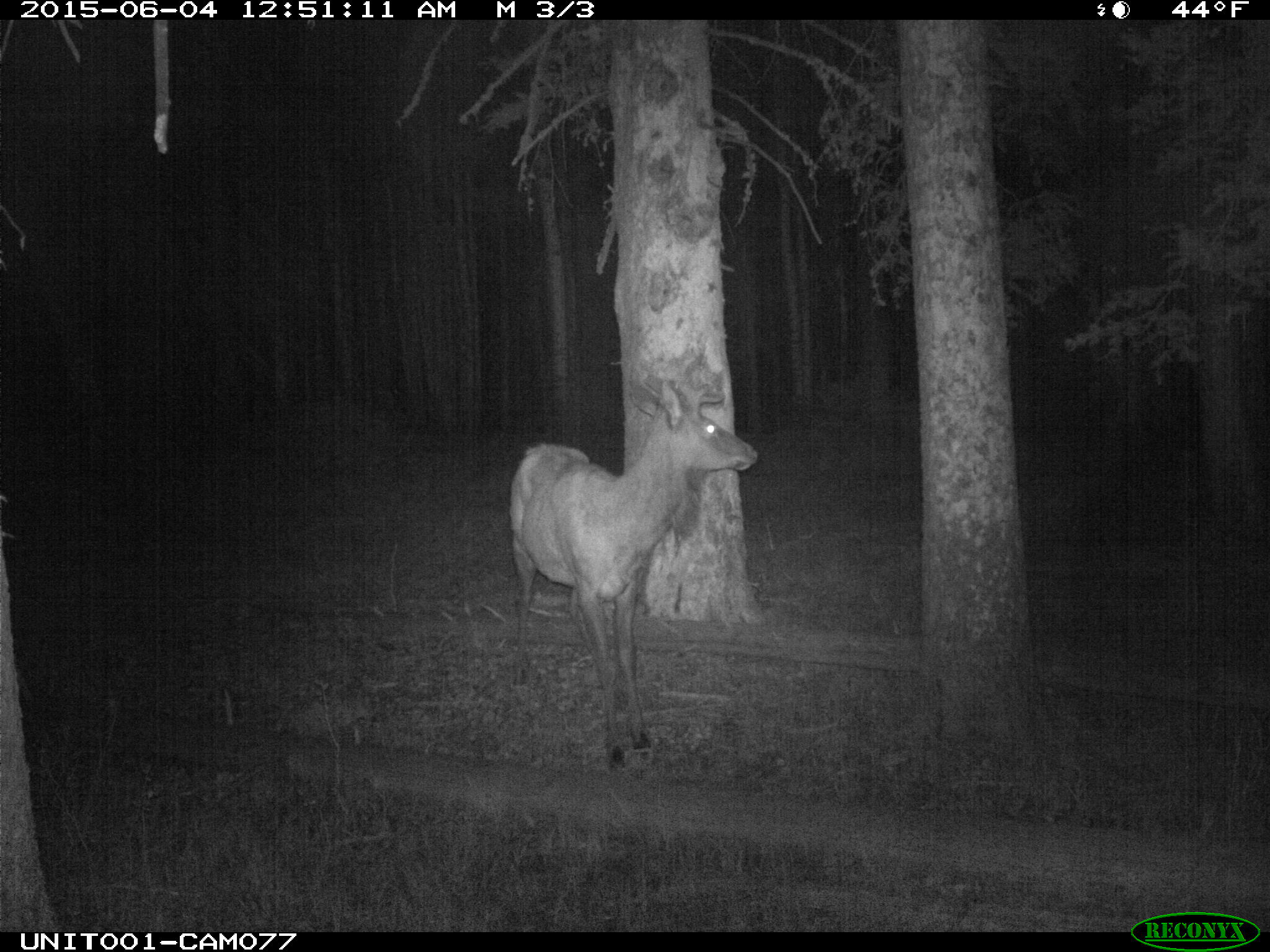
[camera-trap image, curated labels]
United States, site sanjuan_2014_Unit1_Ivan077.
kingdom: Animalia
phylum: Chordata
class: Mammalia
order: Artiodactyla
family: Cervidae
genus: Cervus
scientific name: Cervus elaphus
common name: red deer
Cervus elaphus (red deer).